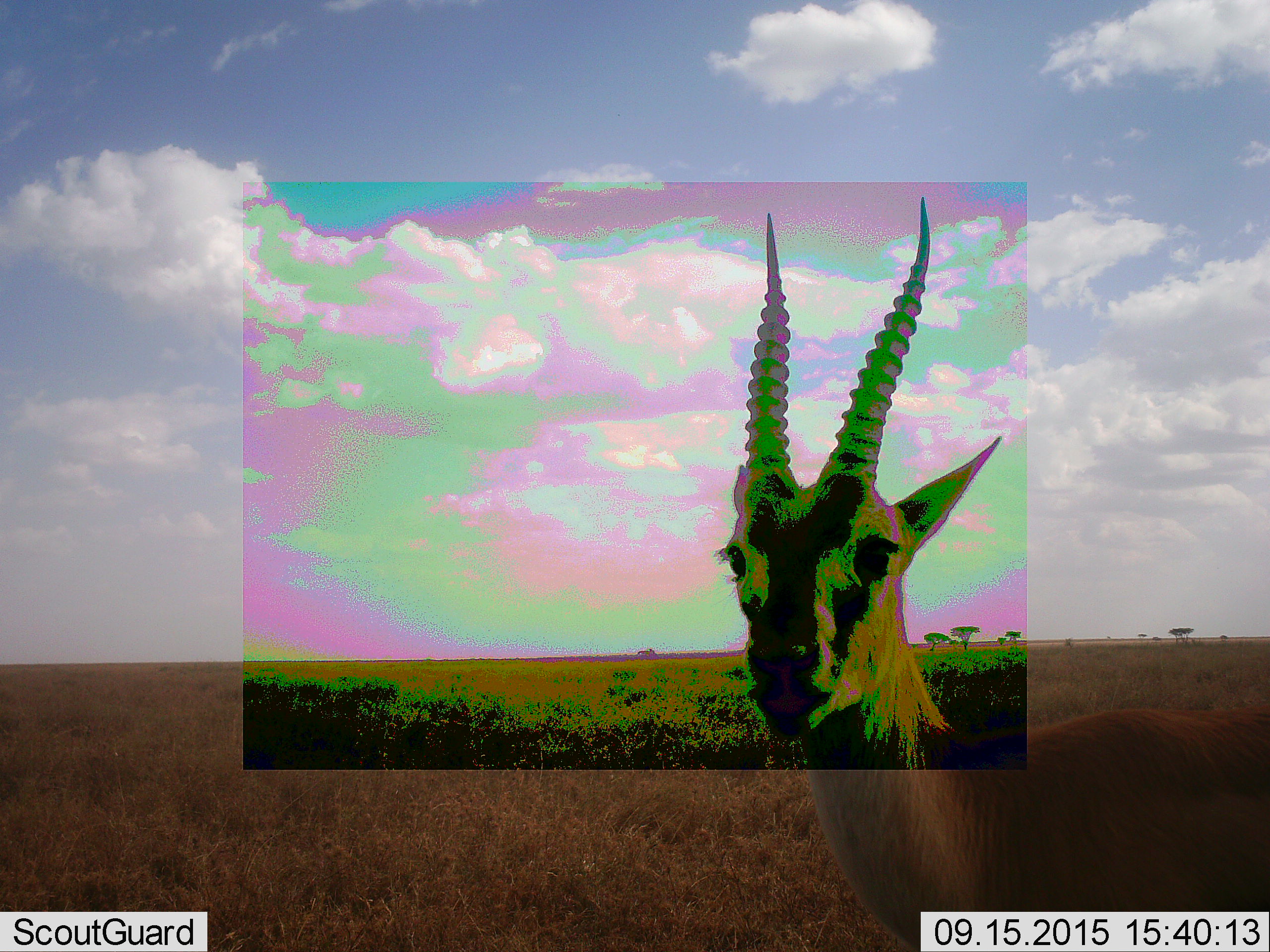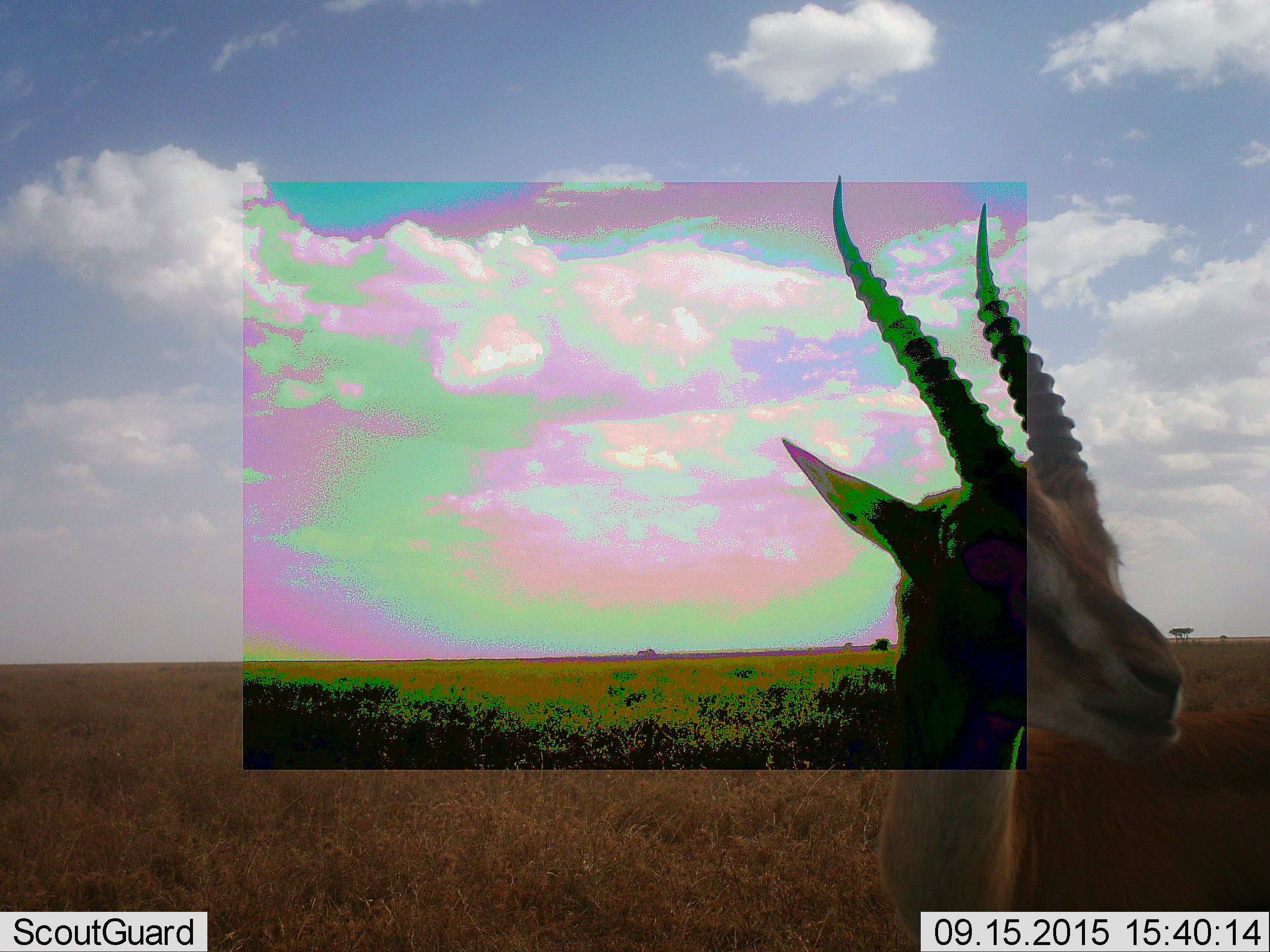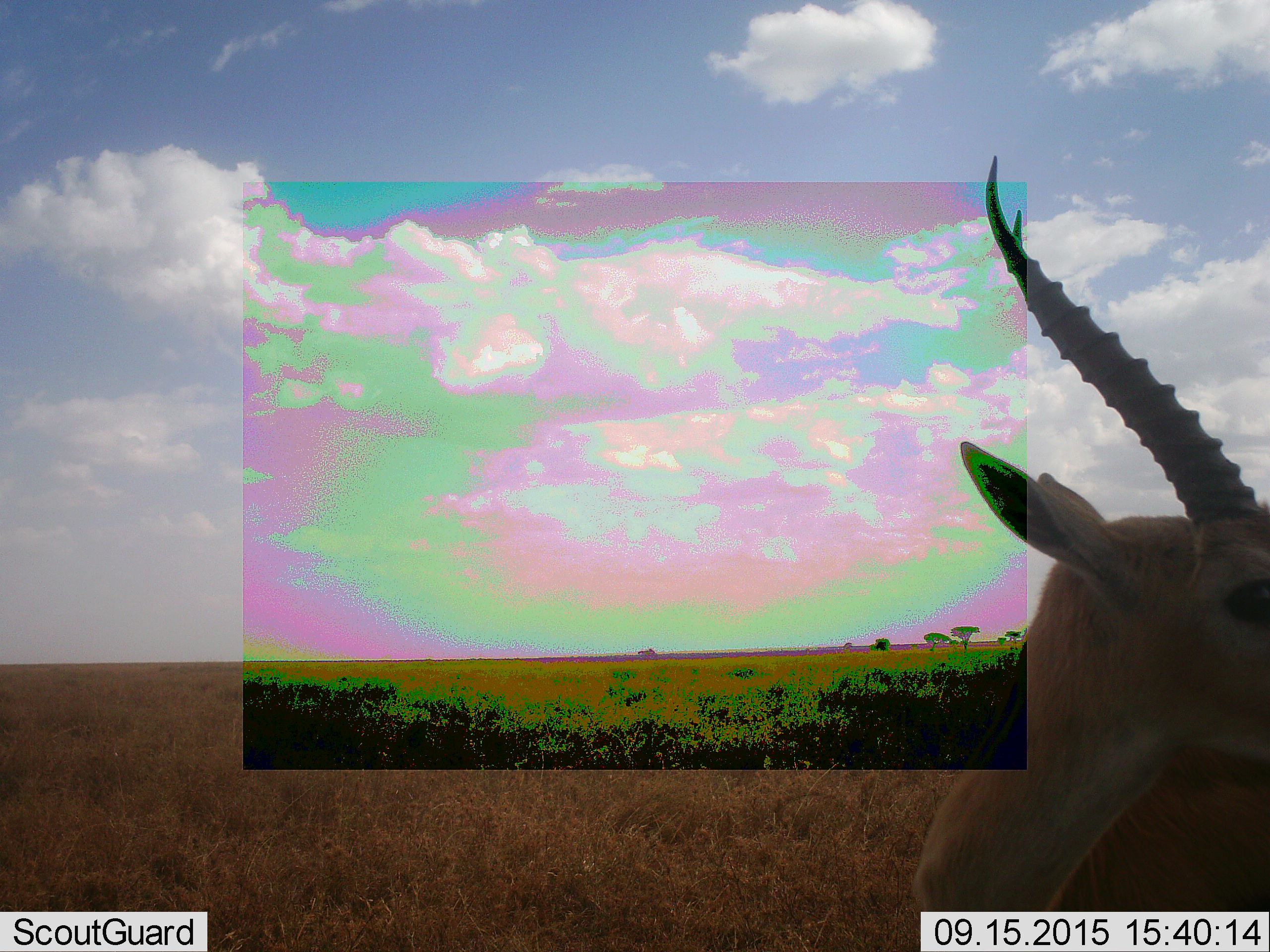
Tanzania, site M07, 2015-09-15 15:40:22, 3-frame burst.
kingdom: Animalia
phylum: Chordata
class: Mammalia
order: Artiodactyla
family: Bovidae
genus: Eudorcas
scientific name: Eudorcas thomsonii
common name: thomson's gazelle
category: gazellethomsons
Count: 1.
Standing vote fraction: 100%.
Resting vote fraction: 0%.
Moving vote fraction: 40%.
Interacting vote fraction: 0%.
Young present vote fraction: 0%.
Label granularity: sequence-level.